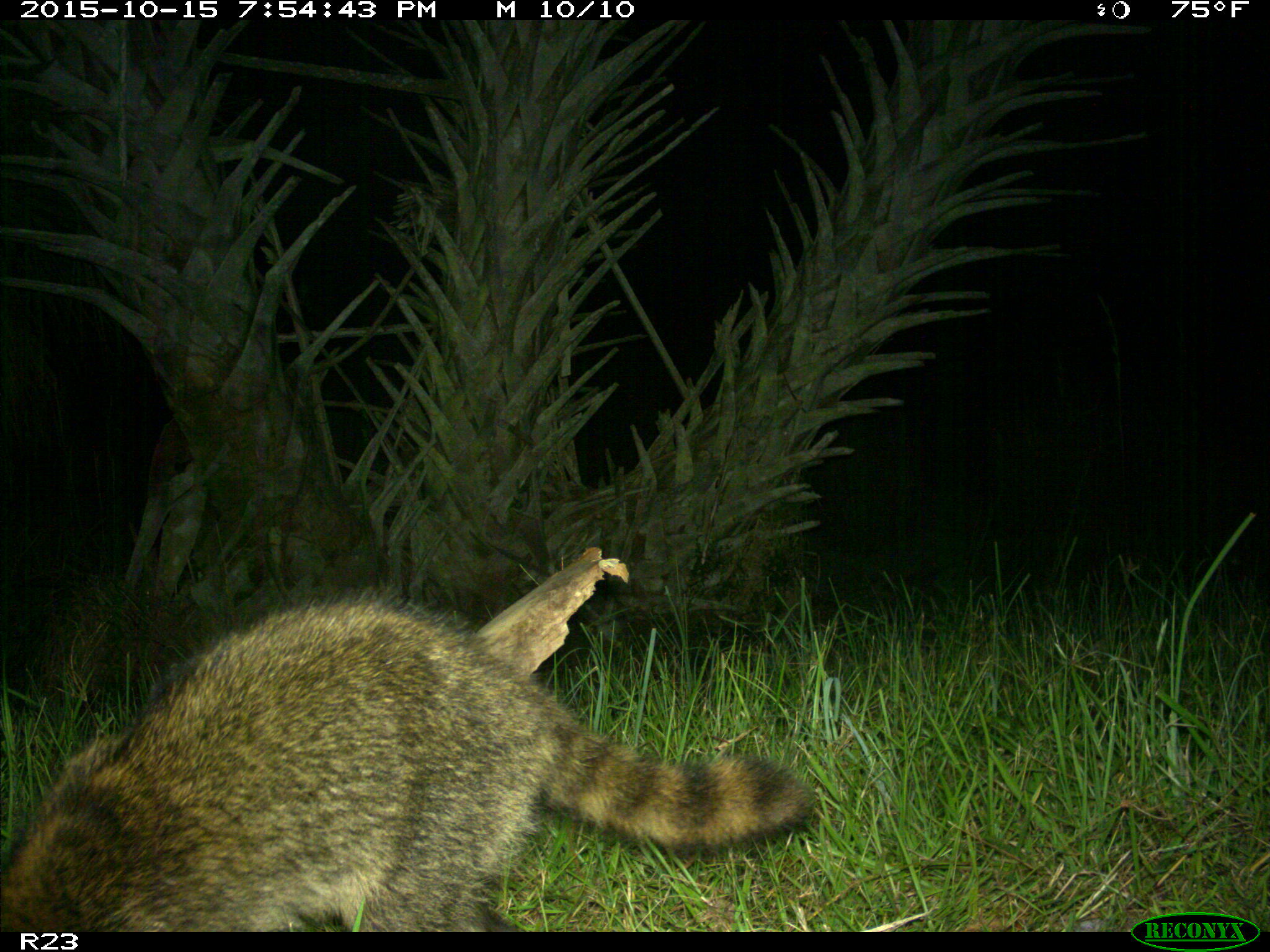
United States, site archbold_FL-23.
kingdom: Animalia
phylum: Chordata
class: Mammalia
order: Carnivora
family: Procyonidae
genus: Procyon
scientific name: Procyon lotor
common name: common raccoon